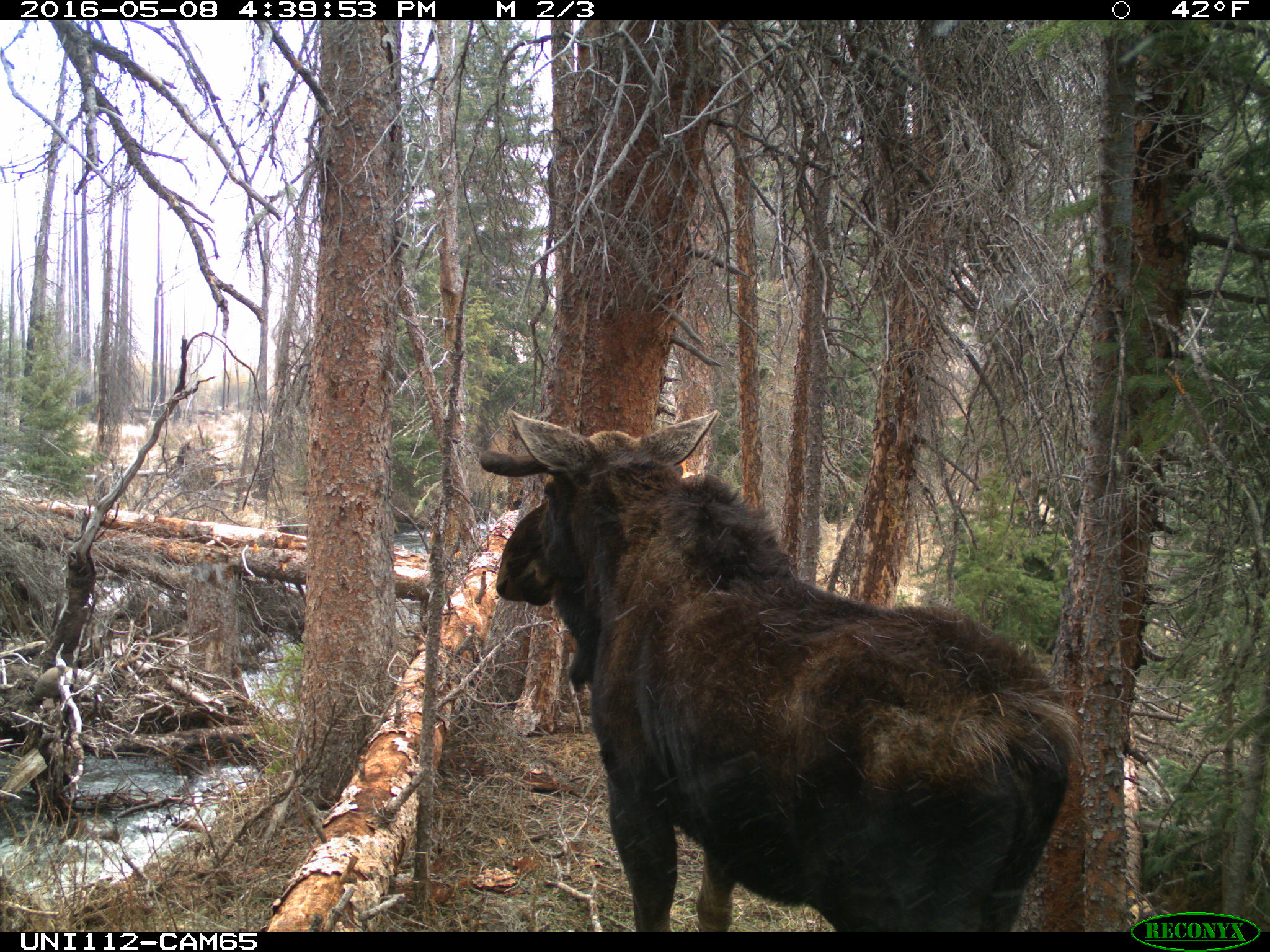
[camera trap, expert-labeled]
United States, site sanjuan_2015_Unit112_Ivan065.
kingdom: Animalia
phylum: Chordata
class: Mammalia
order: Artiodactyla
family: Cervidae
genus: Alces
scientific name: Alces alces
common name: moose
Alces alces (moose).